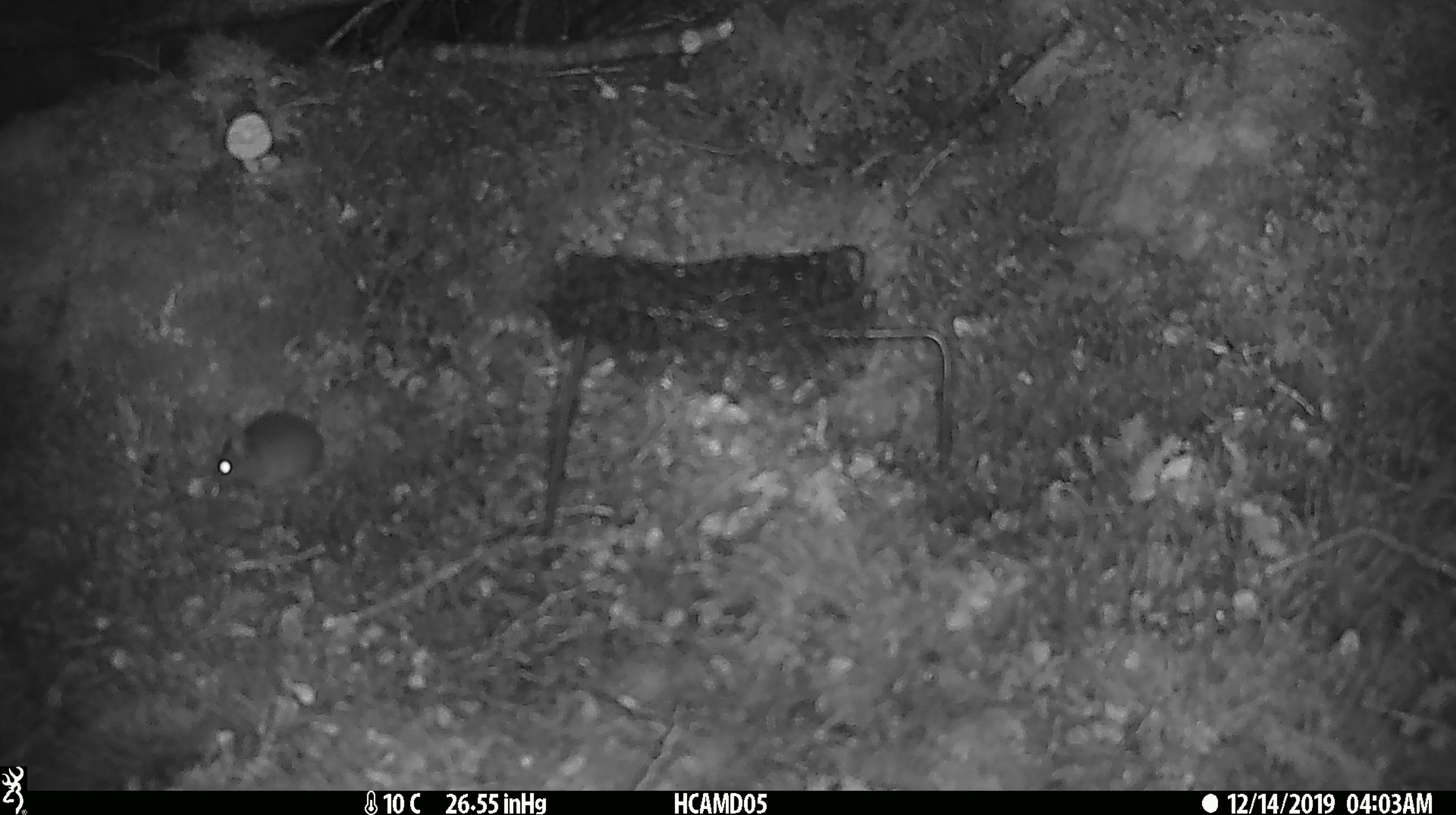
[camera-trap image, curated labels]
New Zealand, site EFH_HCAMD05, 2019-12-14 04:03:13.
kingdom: Animalia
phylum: Chordata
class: Mammalia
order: Rodentia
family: Muridae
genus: Mus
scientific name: Mus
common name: mouse